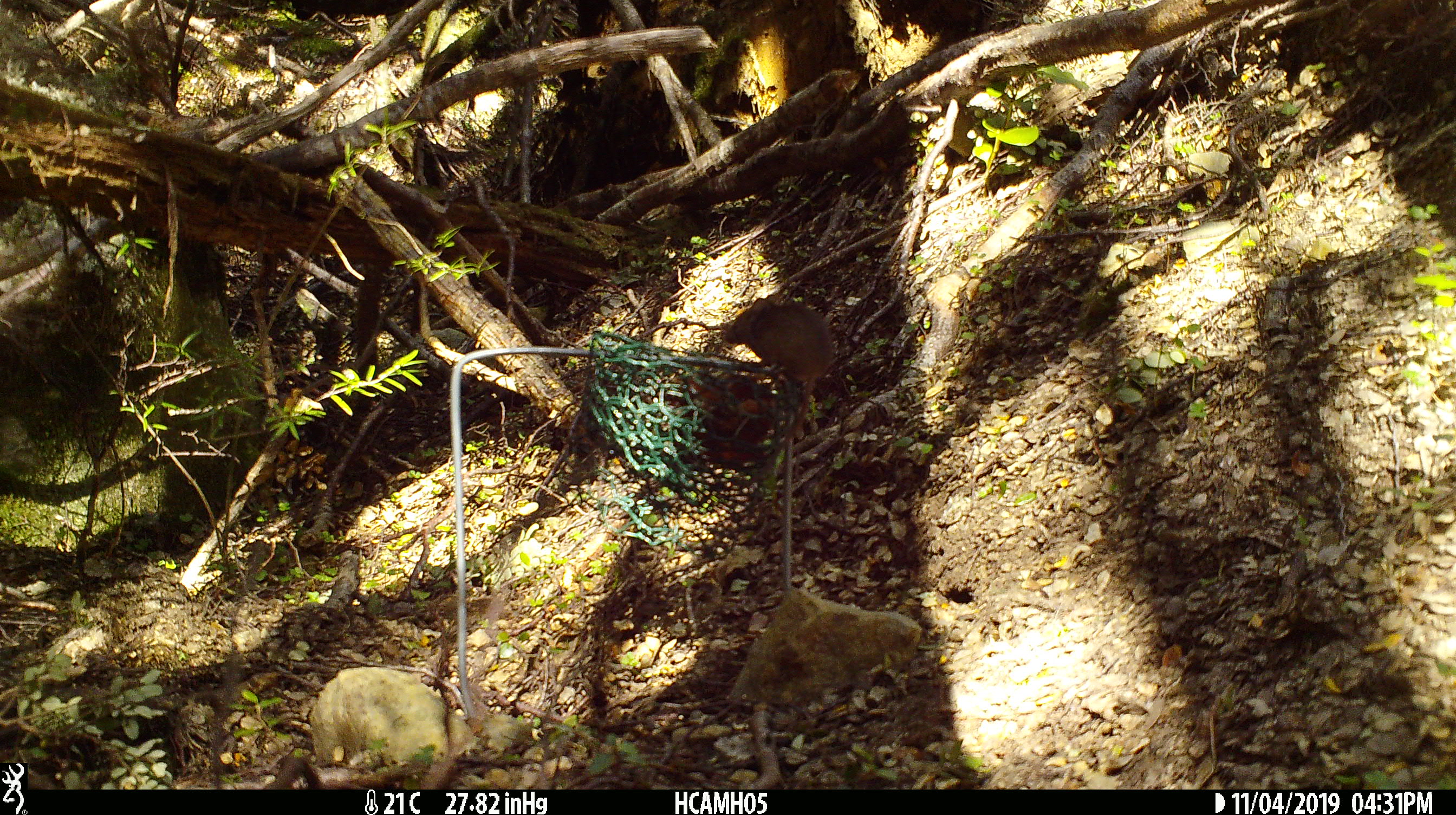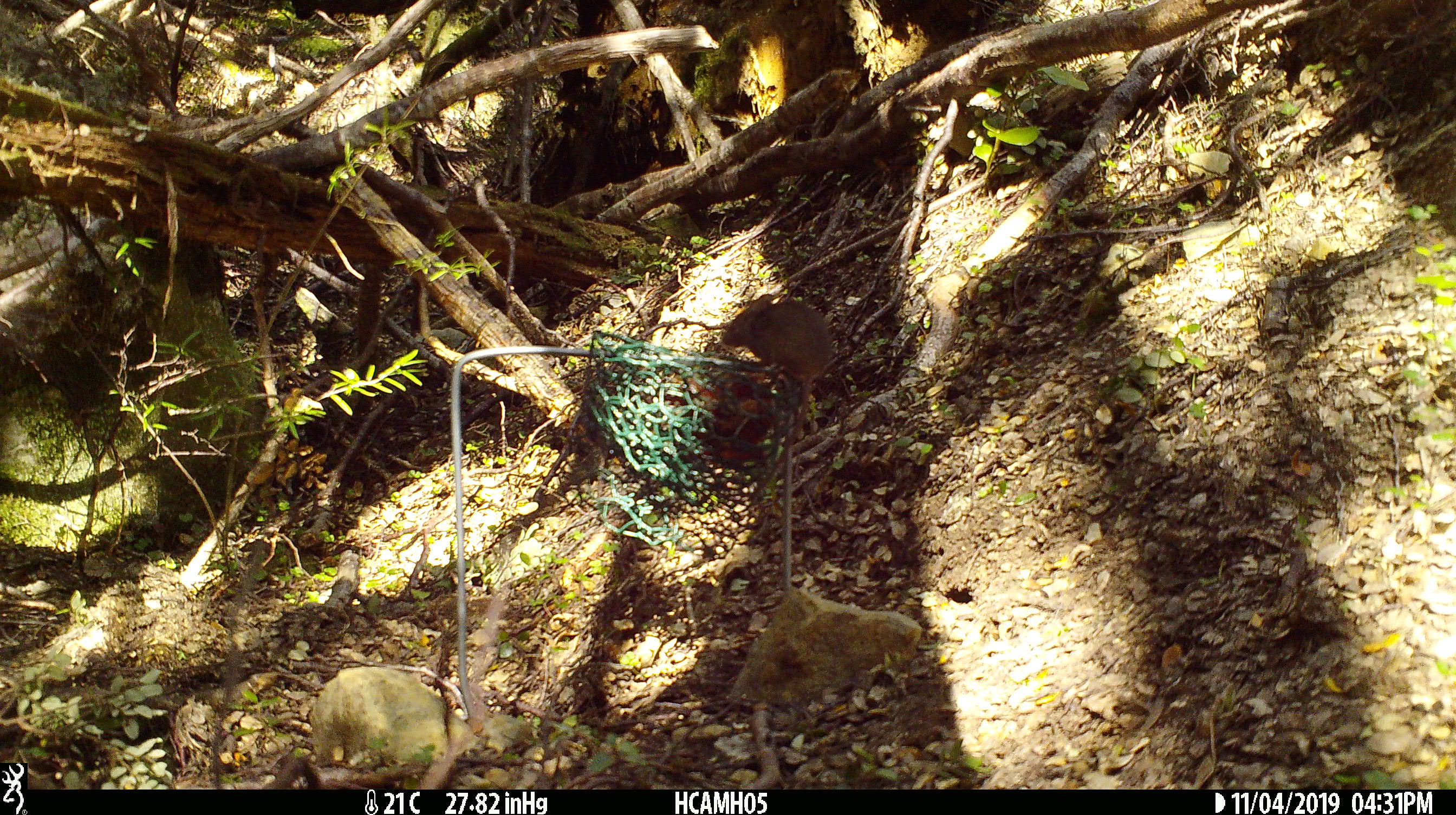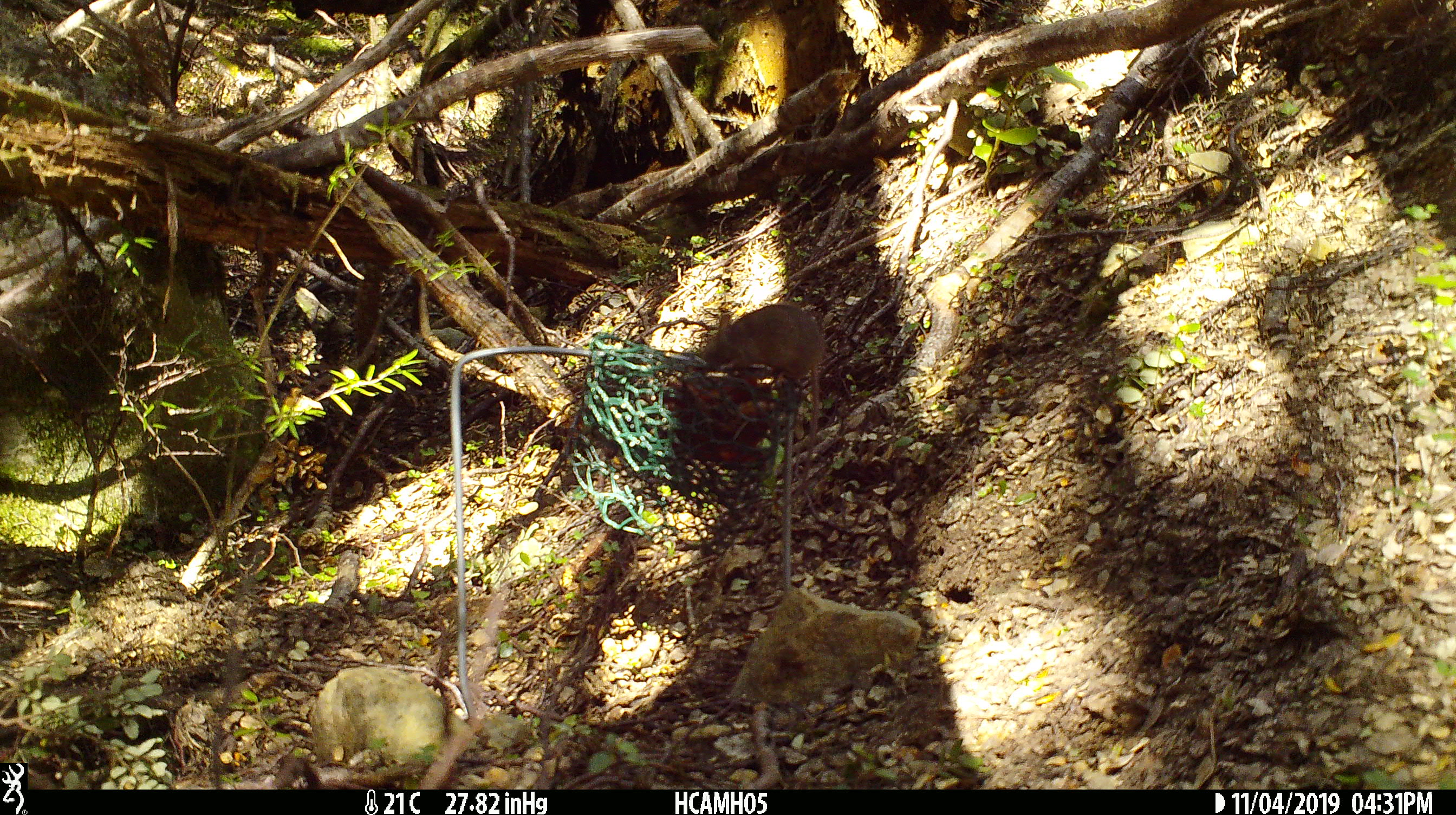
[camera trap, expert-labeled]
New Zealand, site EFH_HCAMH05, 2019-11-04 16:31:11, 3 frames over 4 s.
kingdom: Animalia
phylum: Chordata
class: Mammalia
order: Rodentia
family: Muridae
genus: Mus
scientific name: Mus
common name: mouse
Mouse (Mus).